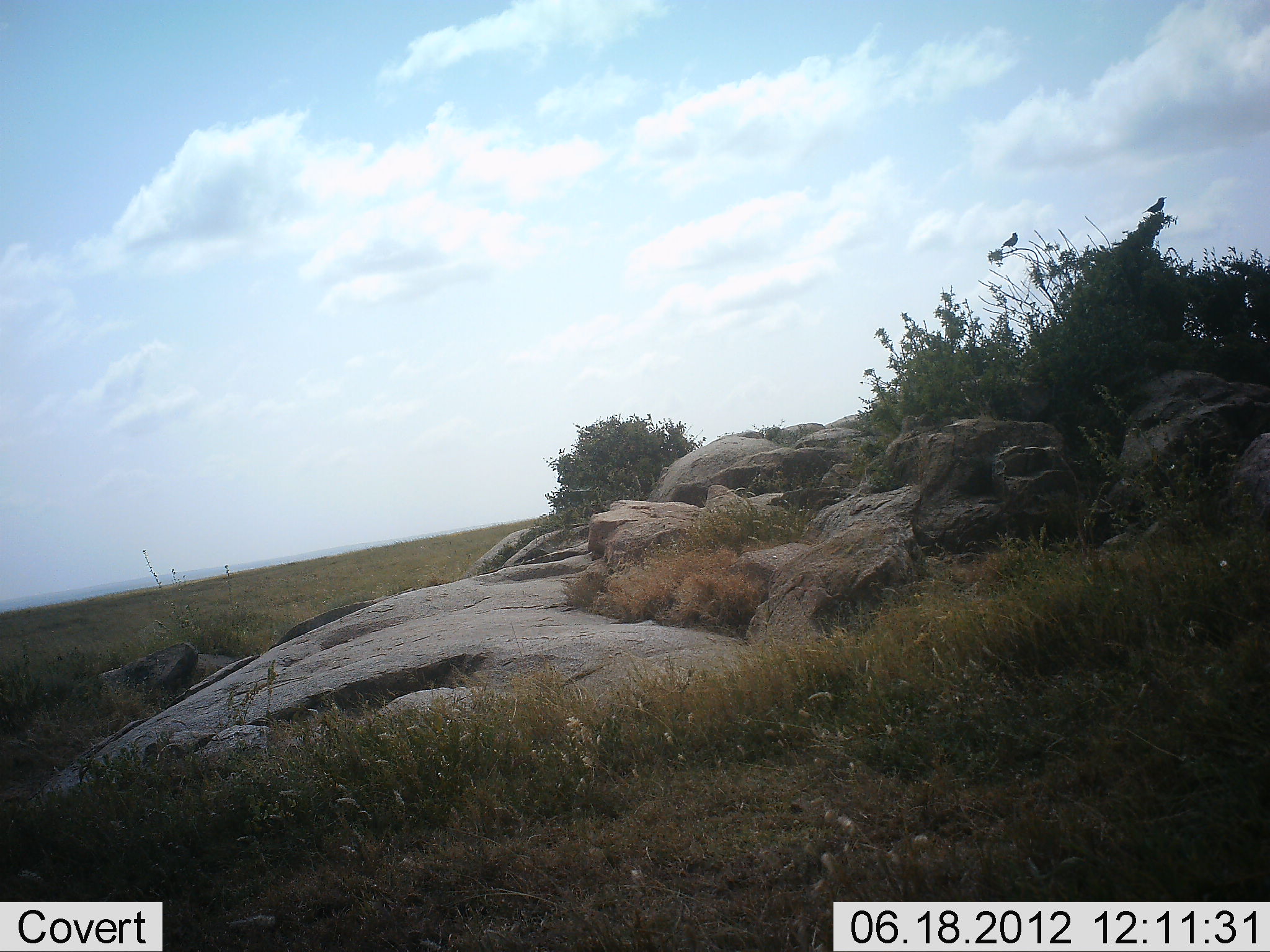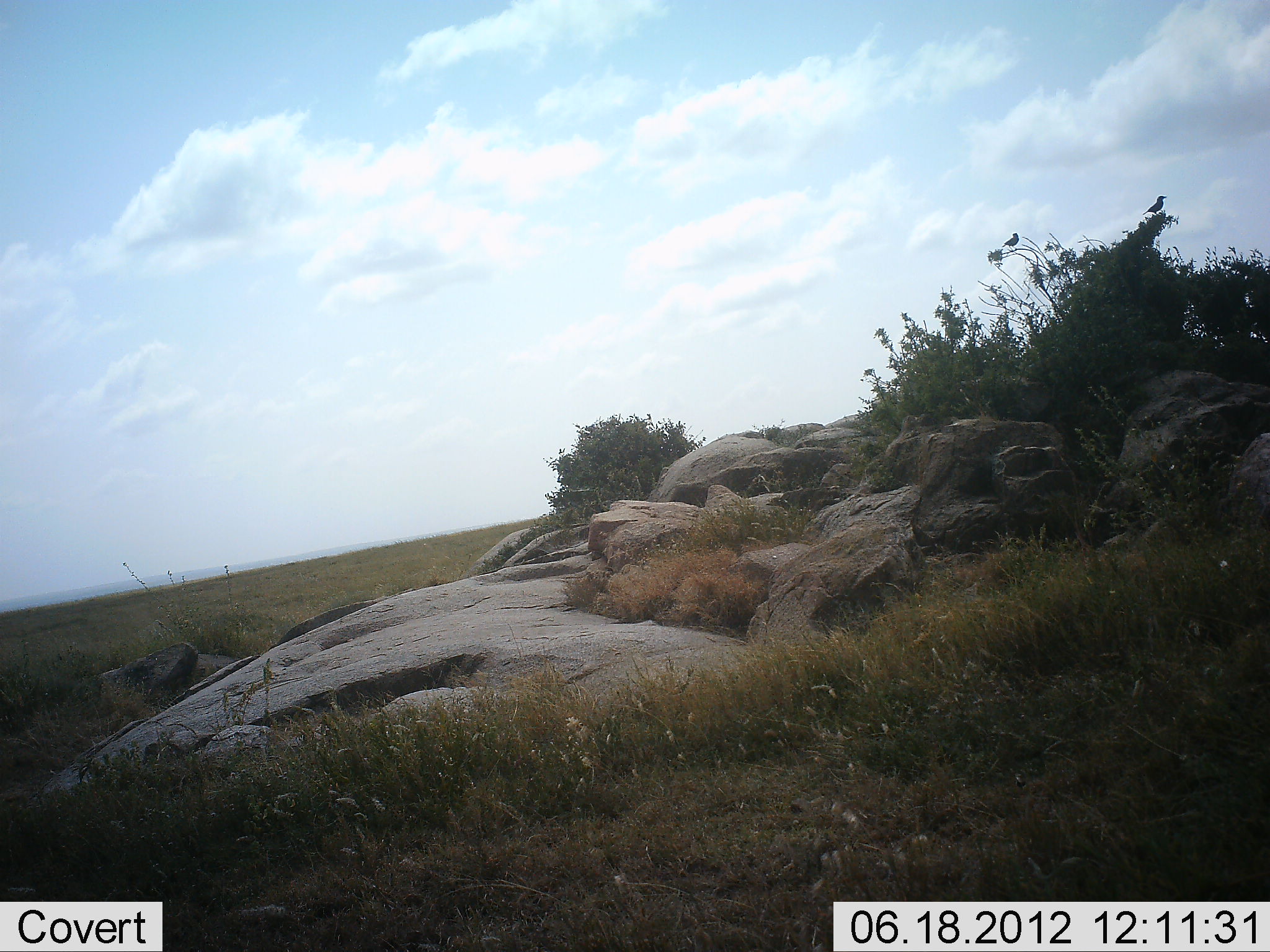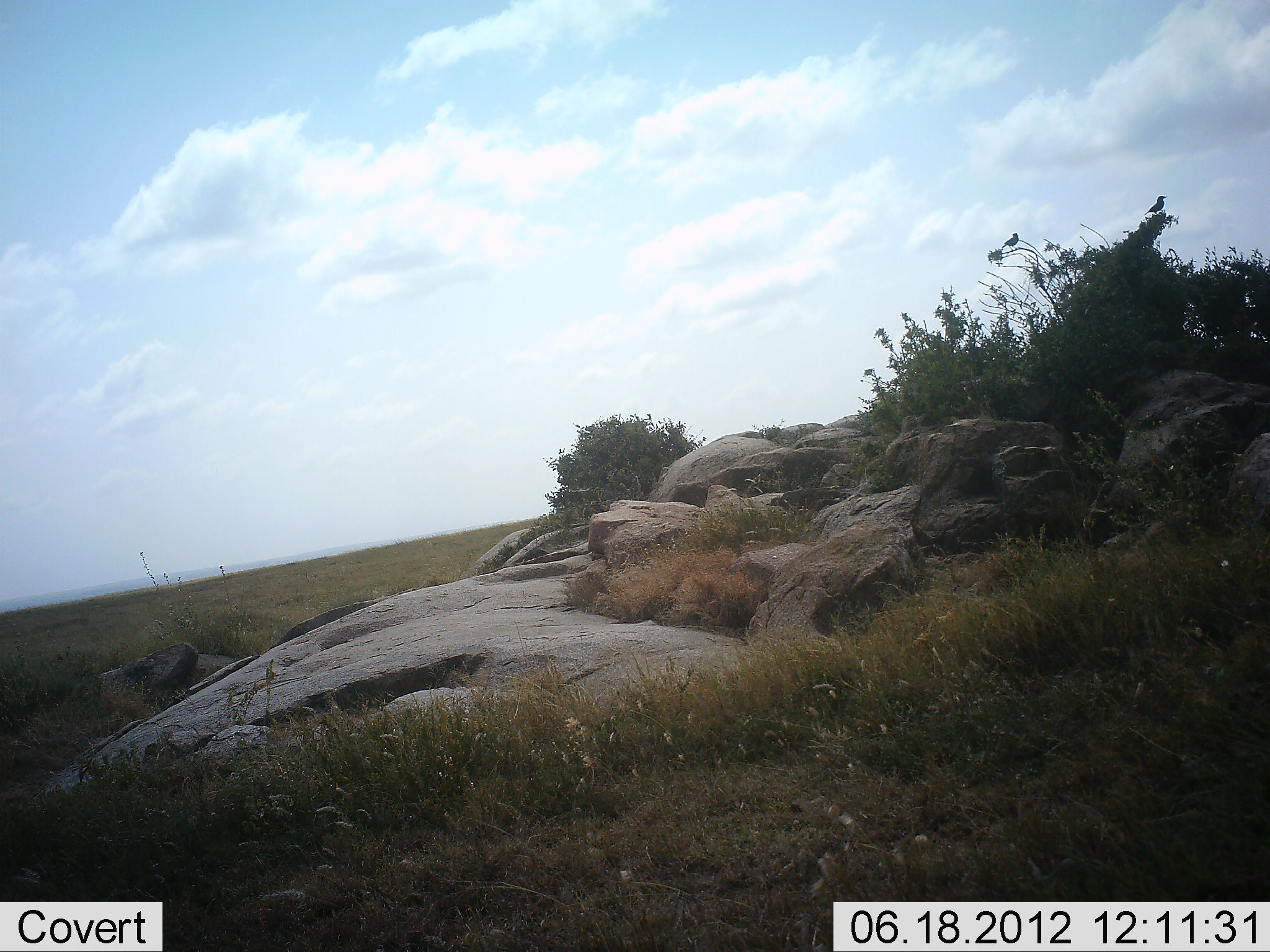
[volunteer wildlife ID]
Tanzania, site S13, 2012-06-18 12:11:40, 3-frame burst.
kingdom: Animalia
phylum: Chordata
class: Aves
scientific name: Aves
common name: bird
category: otherbird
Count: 2.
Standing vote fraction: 44%.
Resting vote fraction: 56%.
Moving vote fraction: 0%.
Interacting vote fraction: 0%.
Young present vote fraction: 0%.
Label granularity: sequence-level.